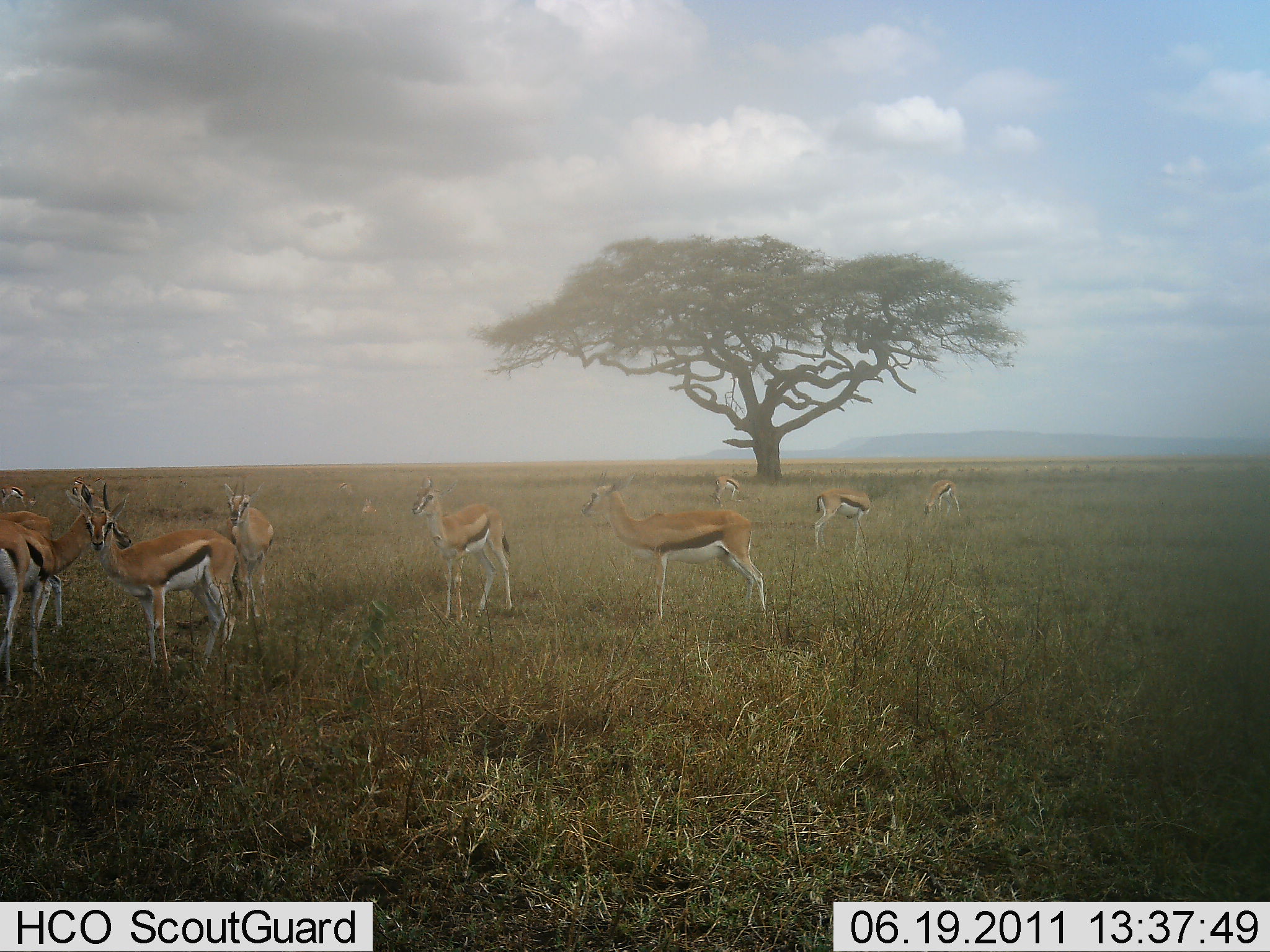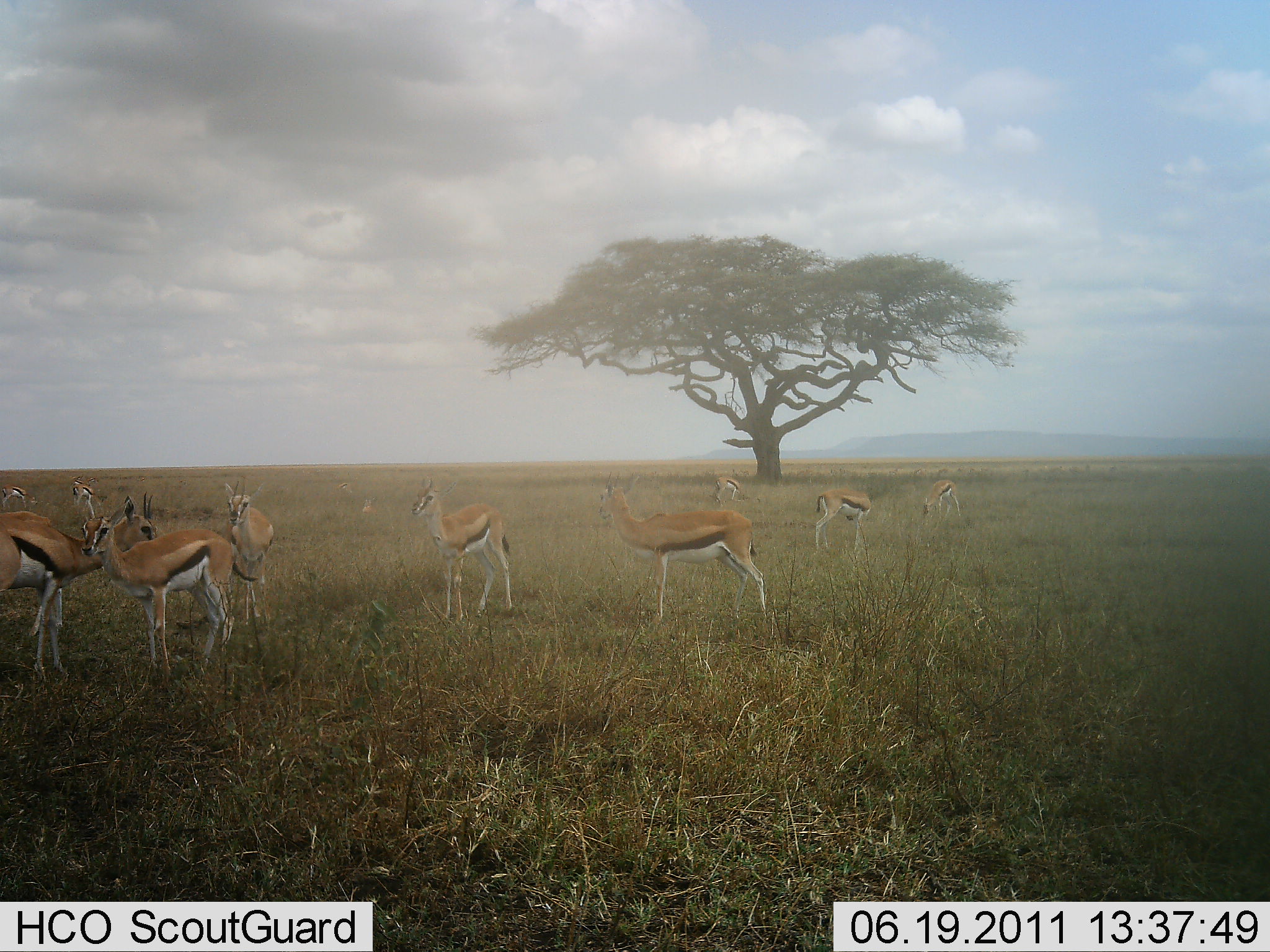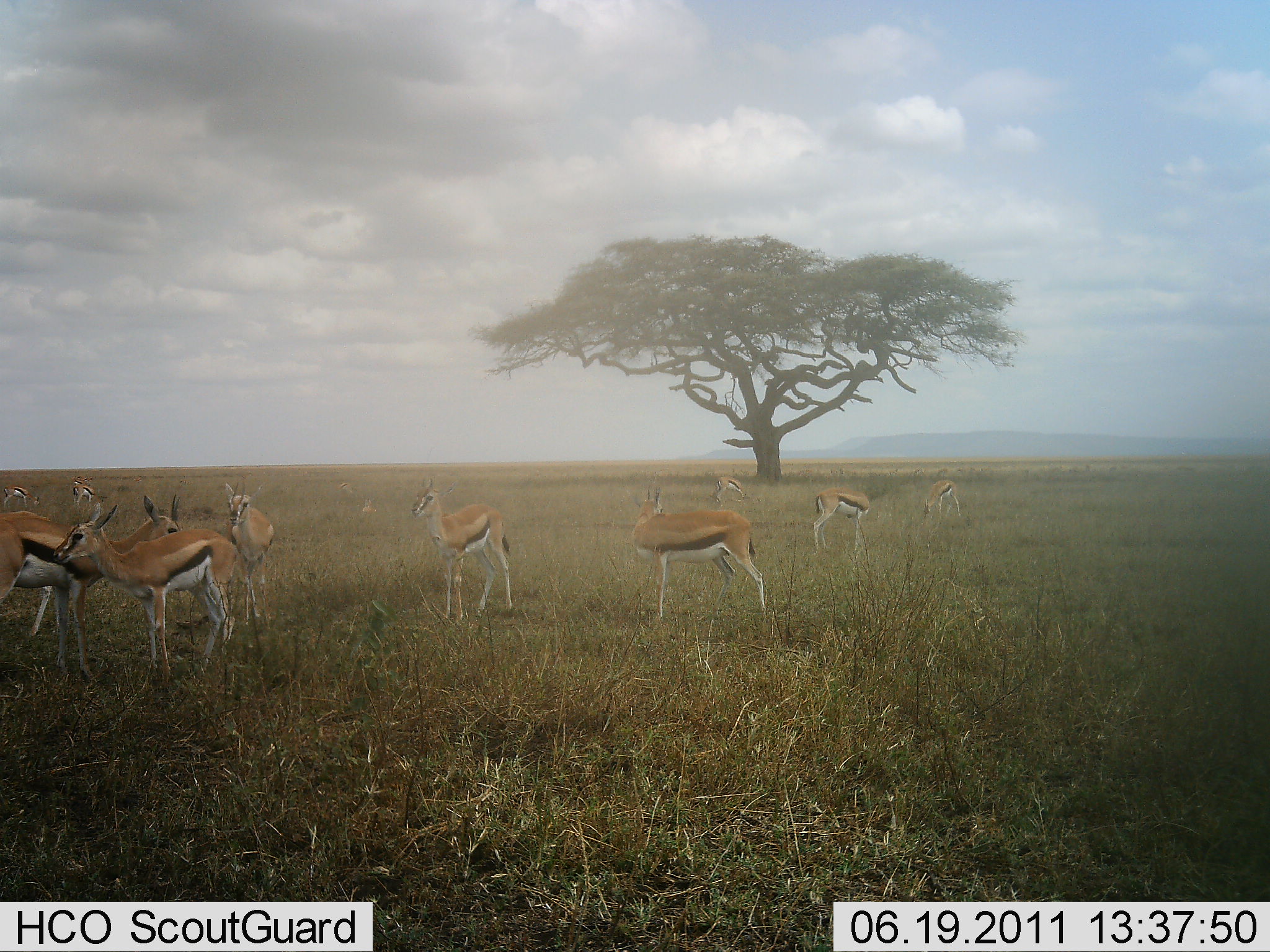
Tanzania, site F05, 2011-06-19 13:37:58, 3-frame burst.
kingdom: Animalia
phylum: Chordata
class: Mammalia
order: Artiodactyla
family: Bovidae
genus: Eudorcas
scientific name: Eudorcas thomsonii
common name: thomson's gazelle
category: gazellethomsons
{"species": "gazellethomsons (thomson's gazelle) (Eudorcas thomsonii)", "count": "11-50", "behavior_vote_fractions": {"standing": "100%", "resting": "0%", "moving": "8%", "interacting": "8%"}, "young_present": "0%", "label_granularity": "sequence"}